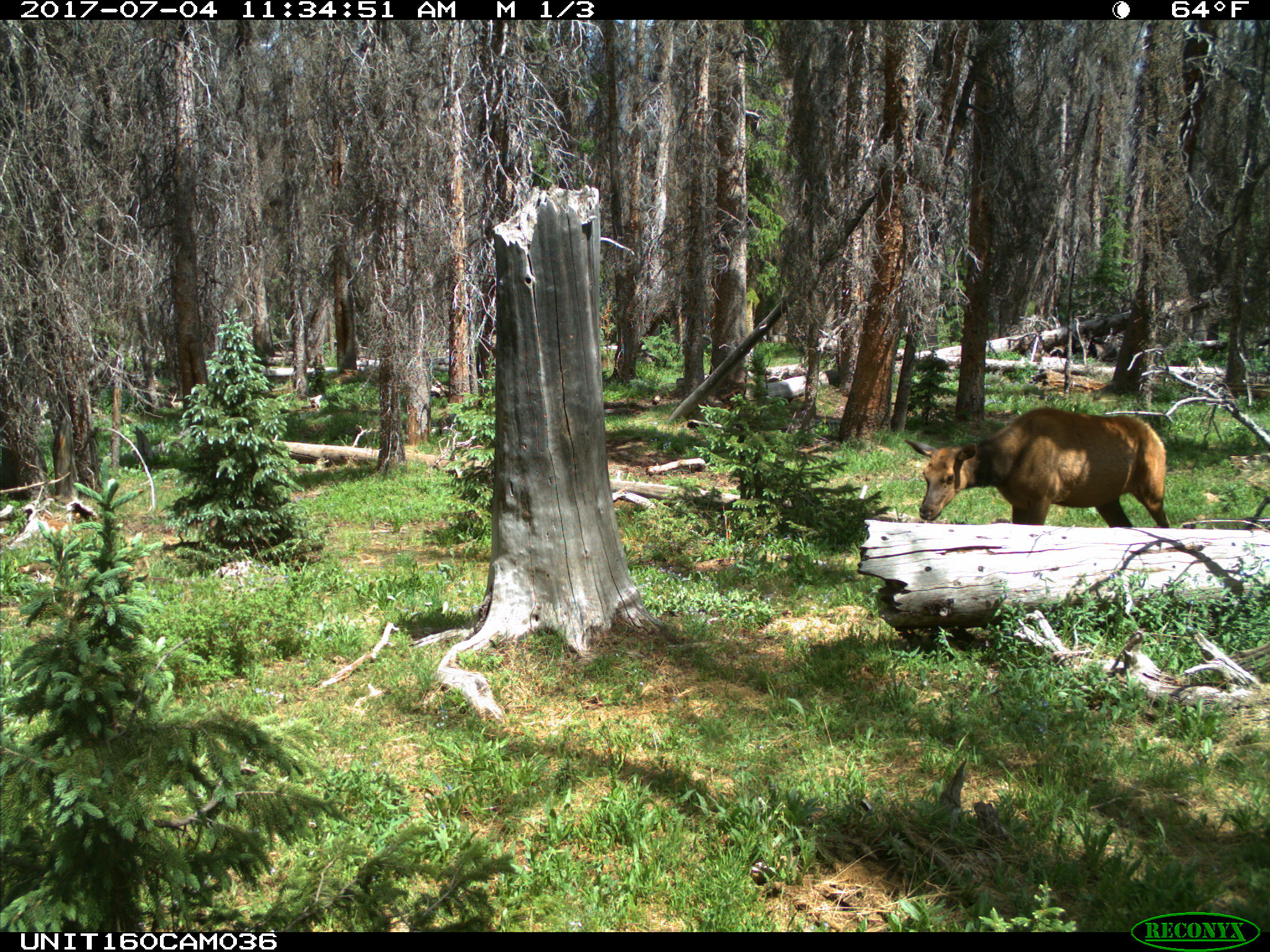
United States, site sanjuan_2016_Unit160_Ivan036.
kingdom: Animalia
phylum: Chordata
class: Mammalia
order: Artiodactyla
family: Cervidae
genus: Cervus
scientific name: Cervus elaphus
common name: red deer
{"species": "Cervus elaphus (red deer)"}